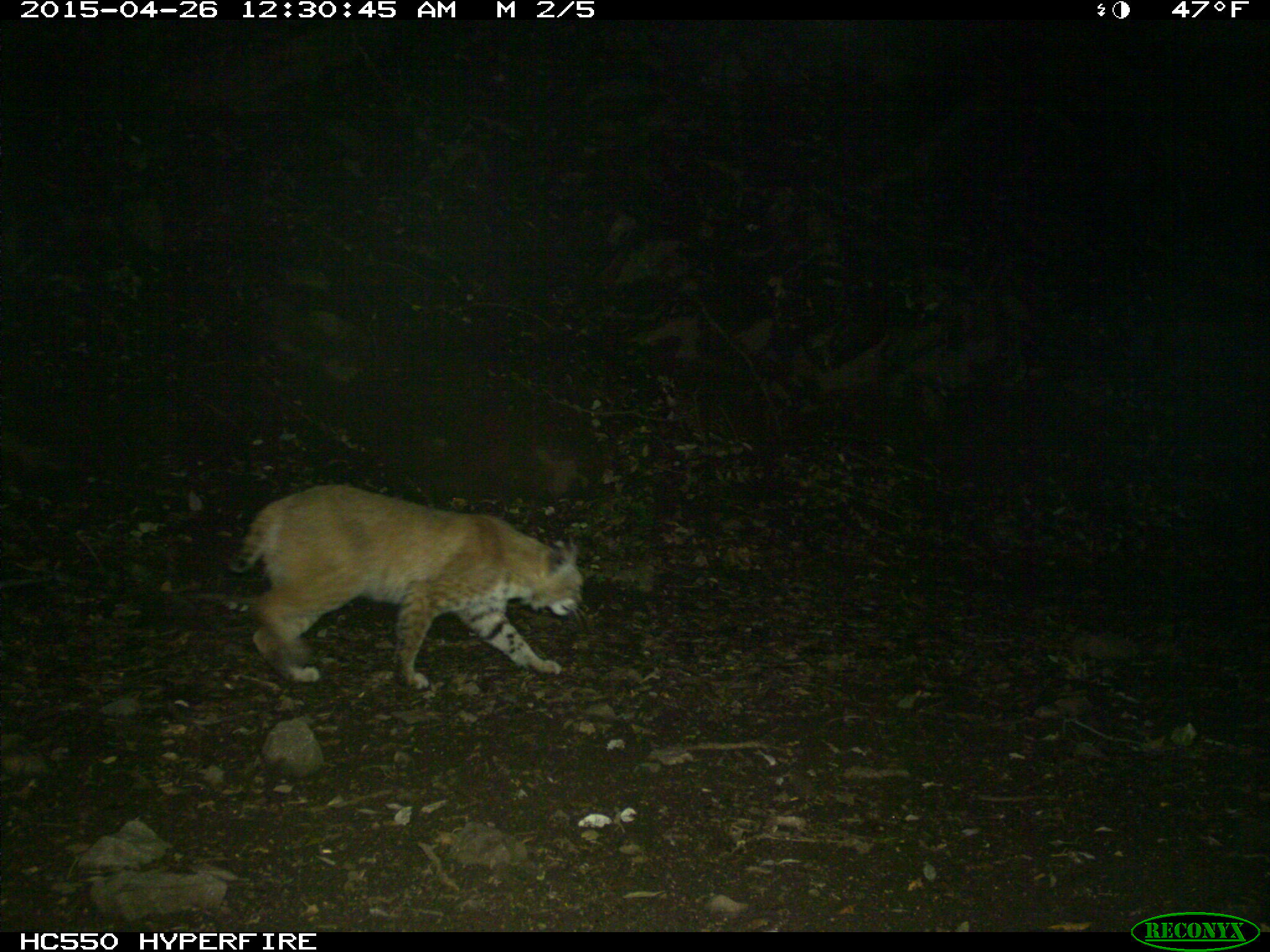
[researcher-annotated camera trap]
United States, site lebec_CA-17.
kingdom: Animalia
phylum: Chordata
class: Mammalia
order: Carnivora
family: Felidae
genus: Lynx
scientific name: Lynx rufus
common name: bobcat